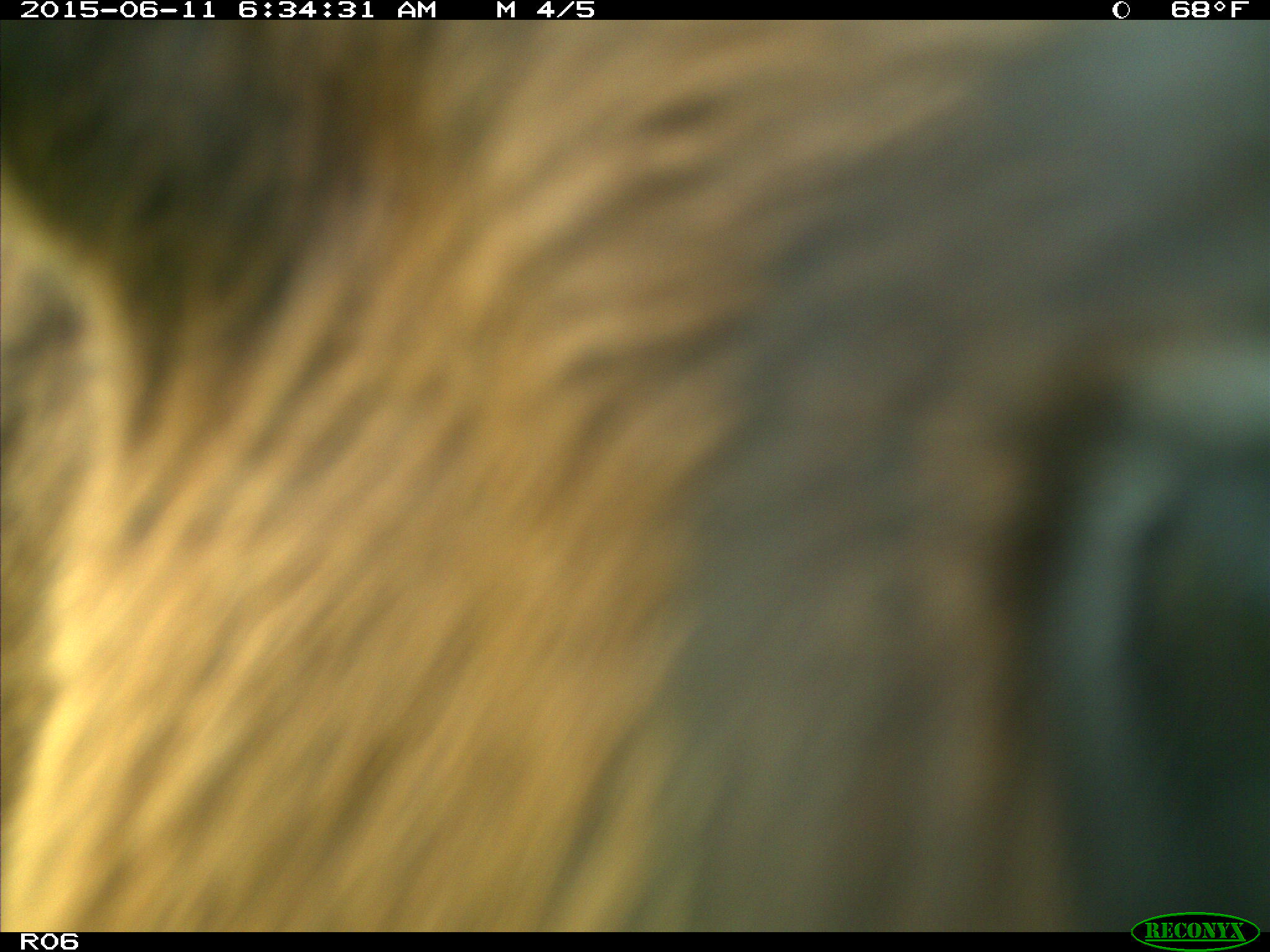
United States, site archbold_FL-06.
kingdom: Animalia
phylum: Chordata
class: Mammalia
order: Artiodactyla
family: Bovidae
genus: Bos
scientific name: Bos taurus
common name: domestic cow